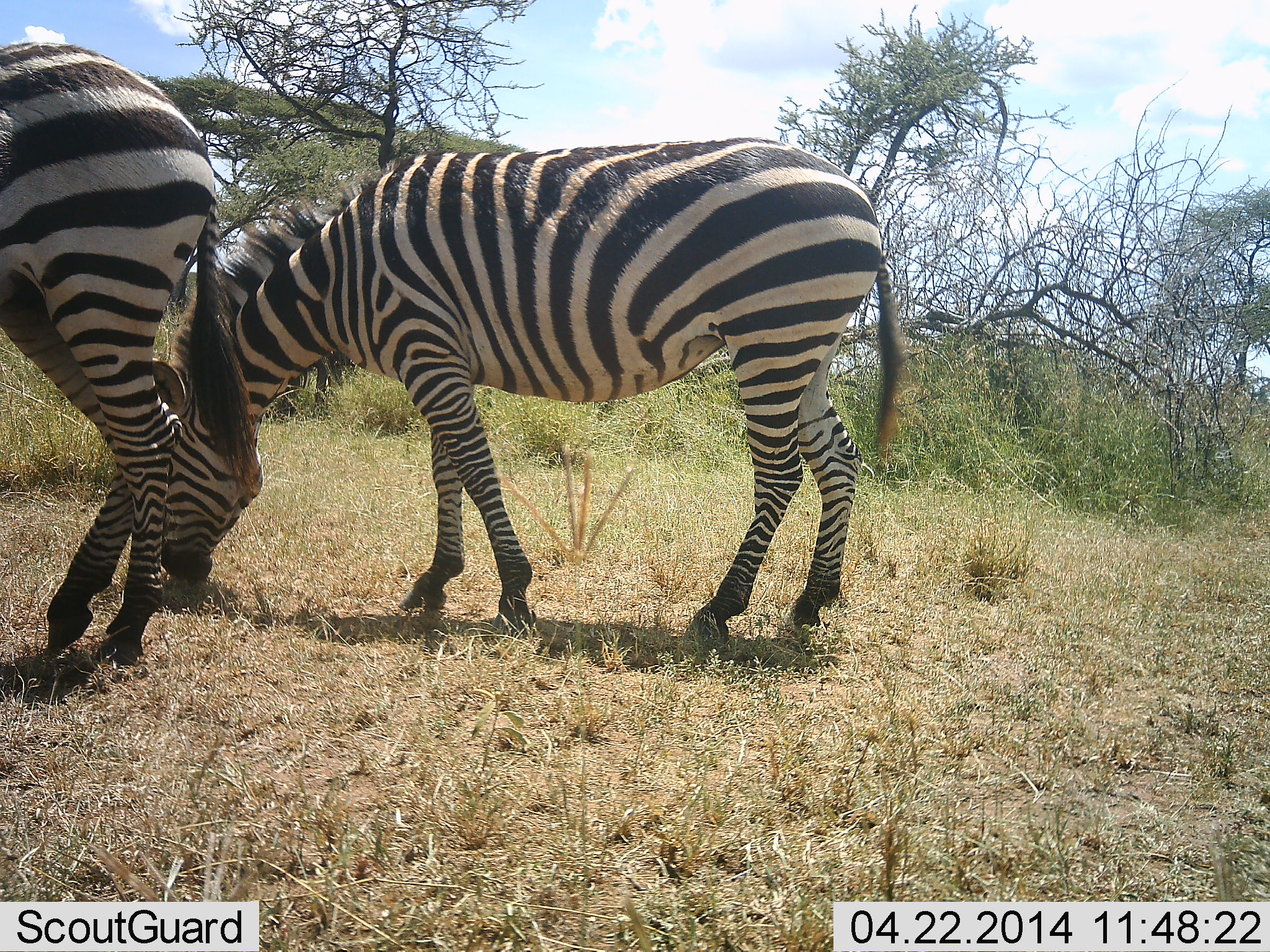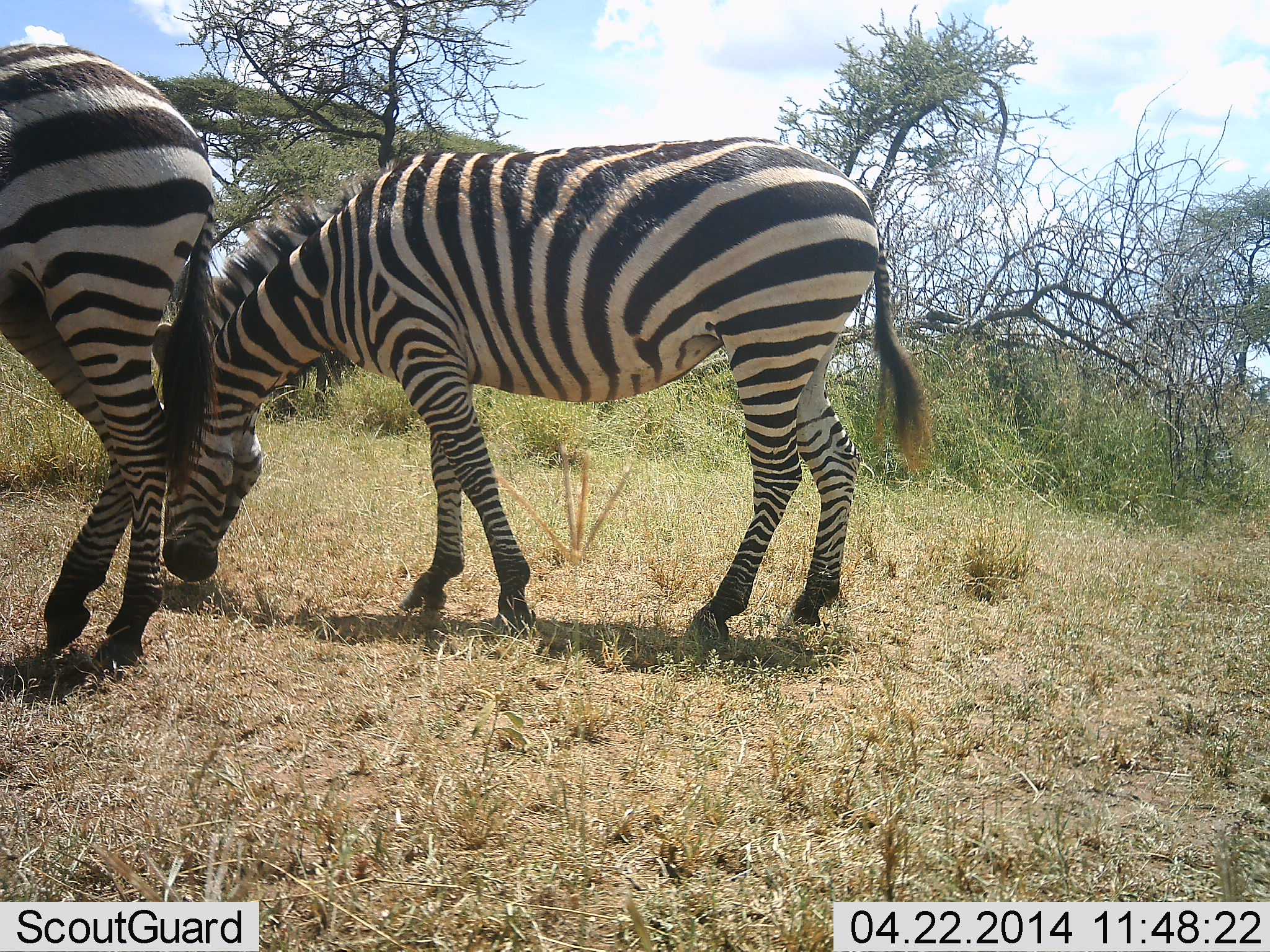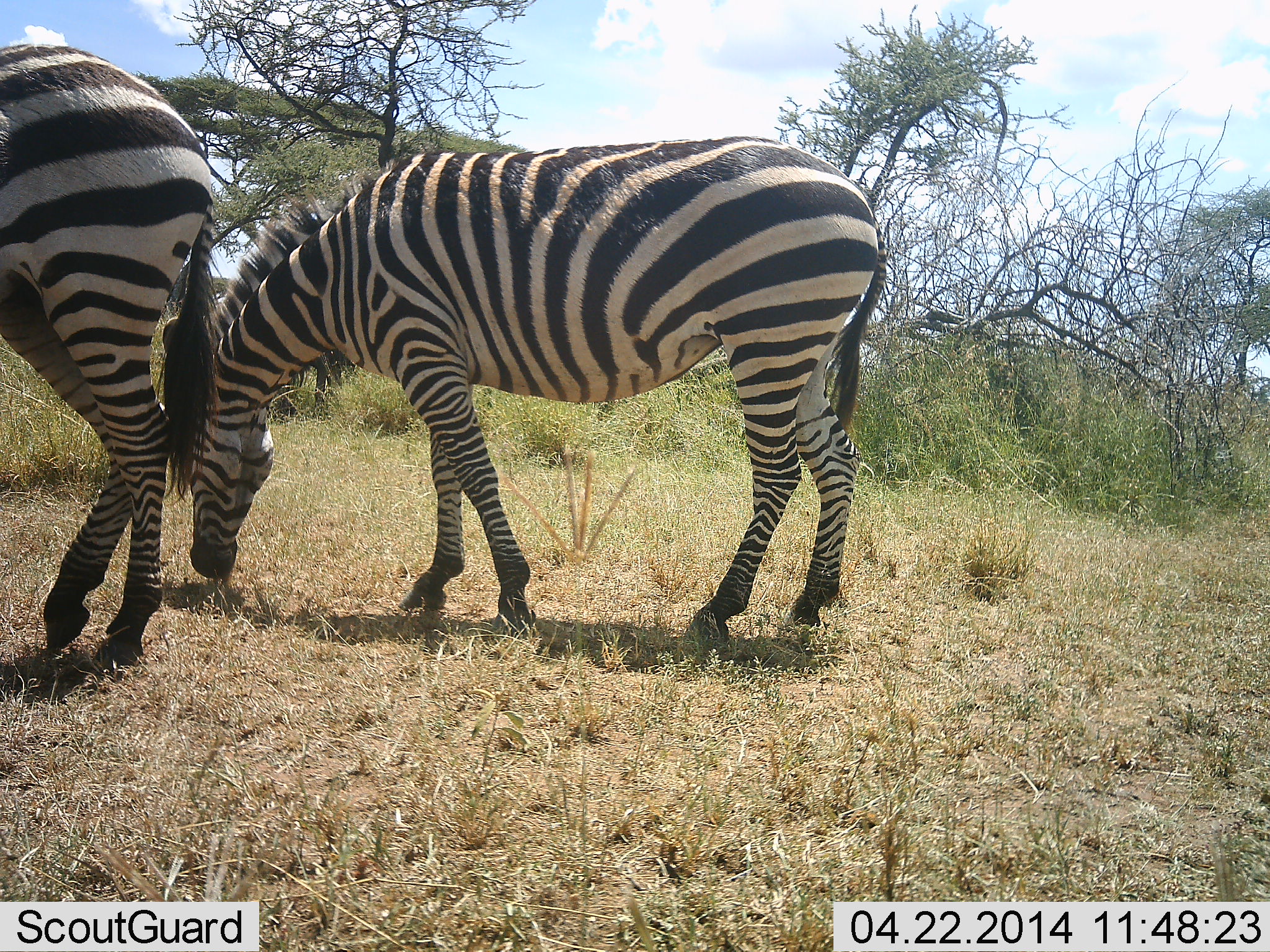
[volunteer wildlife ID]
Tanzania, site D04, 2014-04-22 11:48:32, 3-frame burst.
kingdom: Animalia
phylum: Chordata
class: Mammalia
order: Perissodactyla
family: Equidae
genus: Equus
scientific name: Equus quagga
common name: plains zebra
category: zebra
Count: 2.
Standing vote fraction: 50%.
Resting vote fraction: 0%.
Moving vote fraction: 0%.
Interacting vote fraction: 10%.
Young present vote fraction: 0%.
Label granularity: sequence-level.